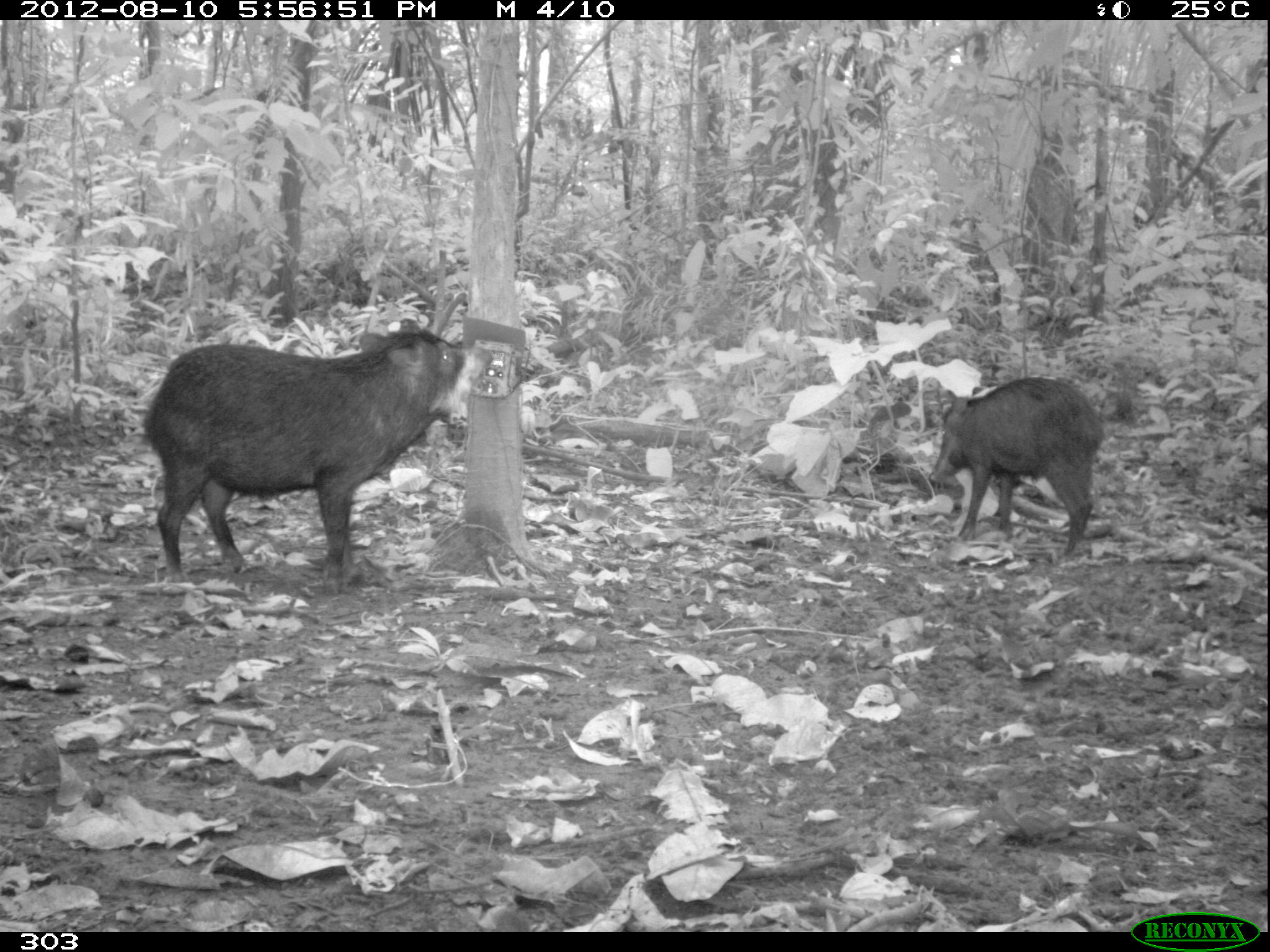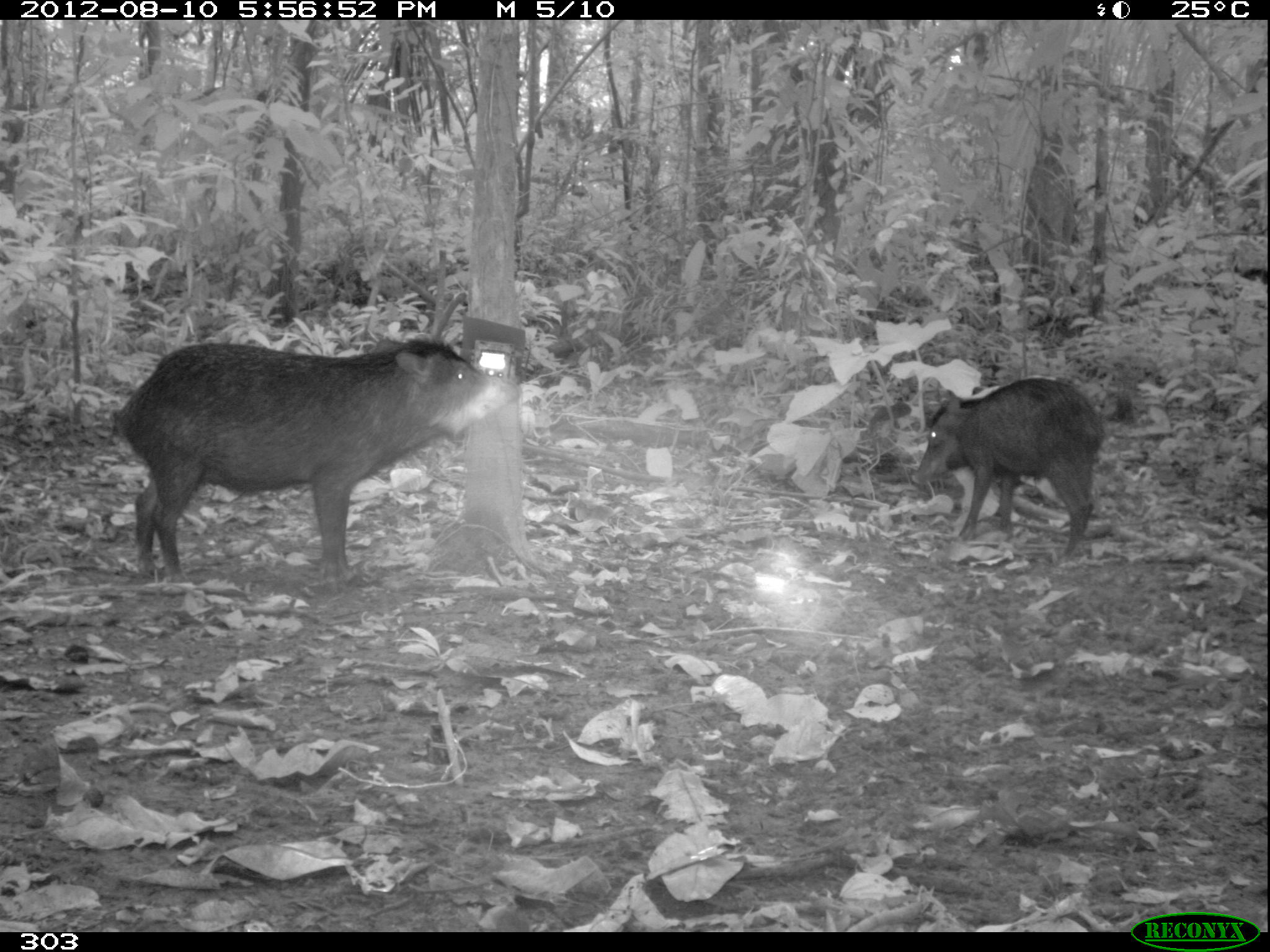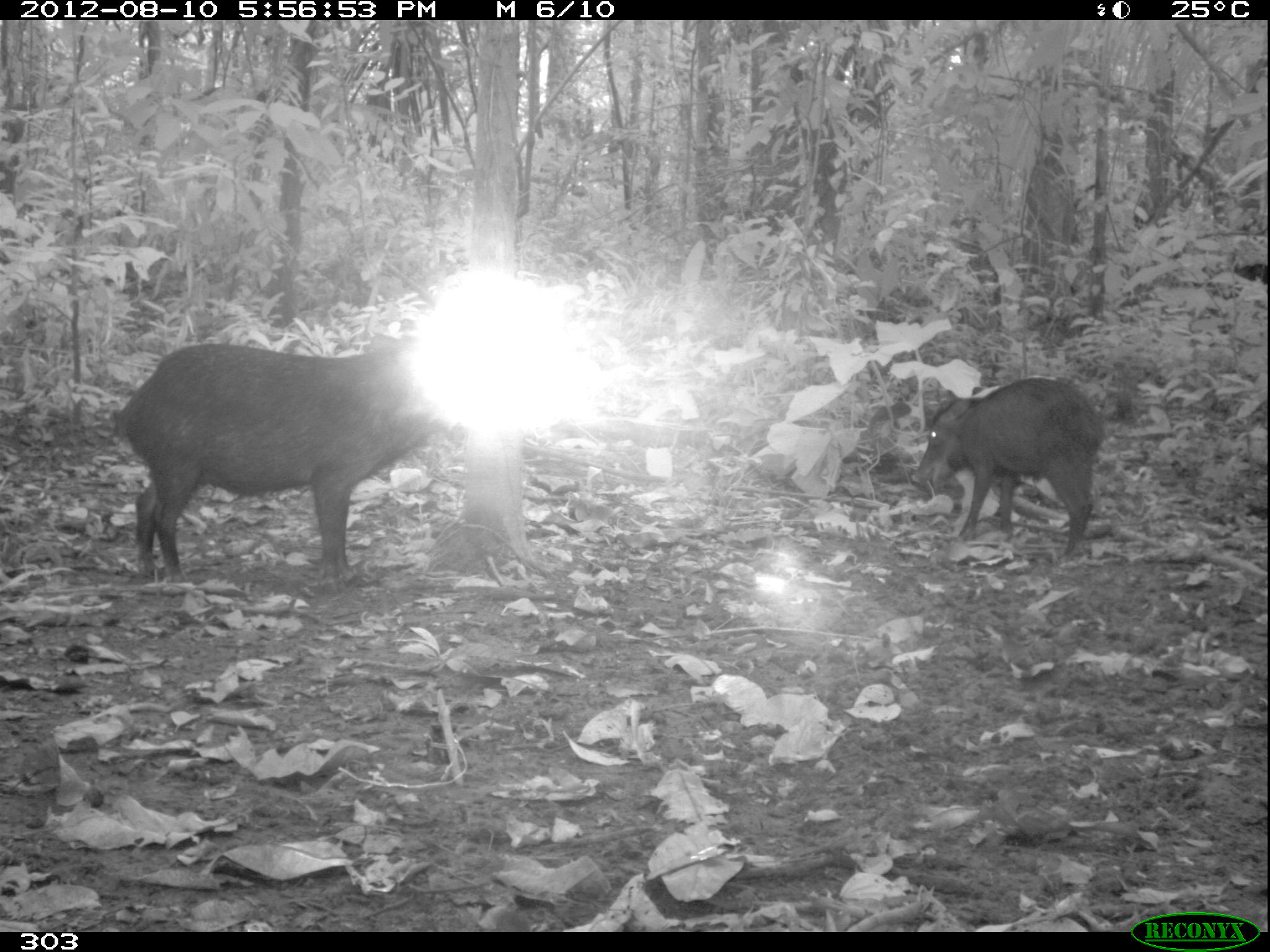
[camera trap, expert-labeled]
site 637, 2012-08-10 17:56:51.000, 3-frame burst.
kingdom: Animalia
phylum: Chordata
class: Mammalia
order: Artiodactyla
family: Tayassuidae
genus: Tayassu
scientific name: Tayassu pecari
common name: white-lipped peccary